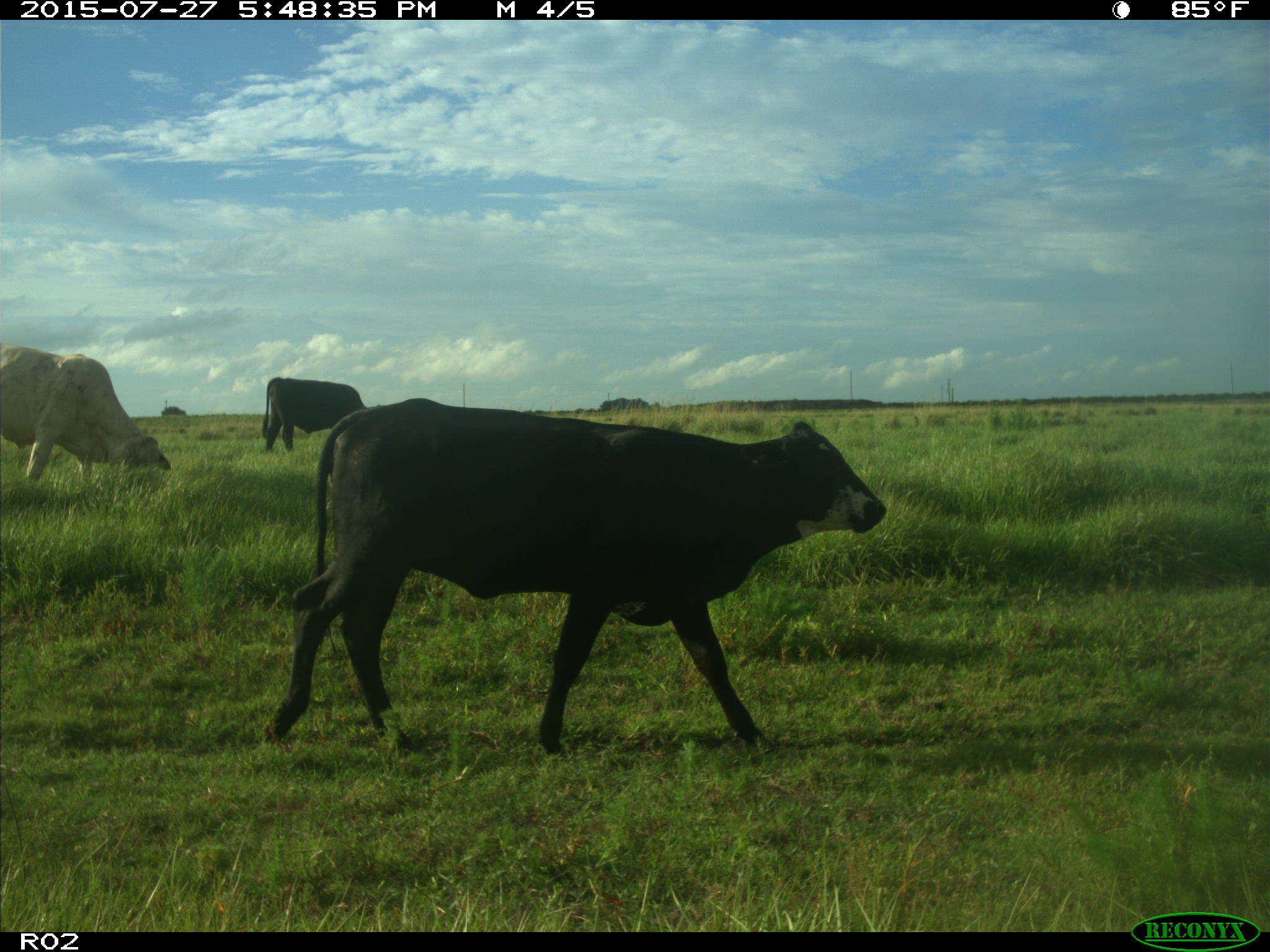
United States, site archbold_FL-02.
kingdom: Animalia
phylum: Chordata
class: Mammalia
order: Artiodactyla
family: Bovidae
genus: Bos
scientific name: Bos taurus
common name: domestic cow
Bos taurus (domestic cow).